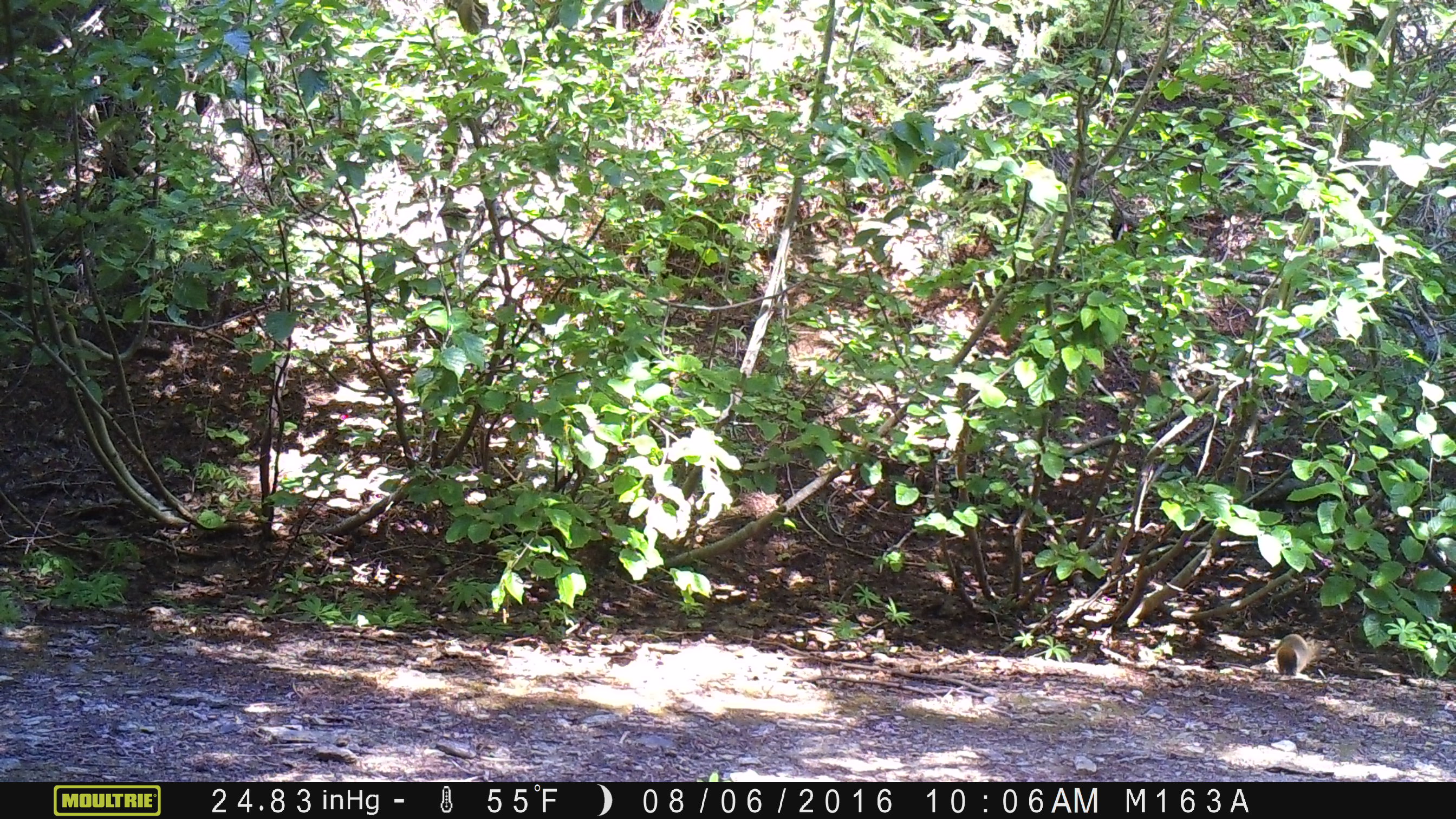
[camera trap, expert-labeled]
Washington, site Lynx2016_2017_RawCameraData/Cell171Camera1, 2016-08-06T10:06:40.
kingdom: Animalia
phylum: Chordata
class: Mammalia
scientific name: Mammalia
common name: small mammal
Small mammal (Mammalia). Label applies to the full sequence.